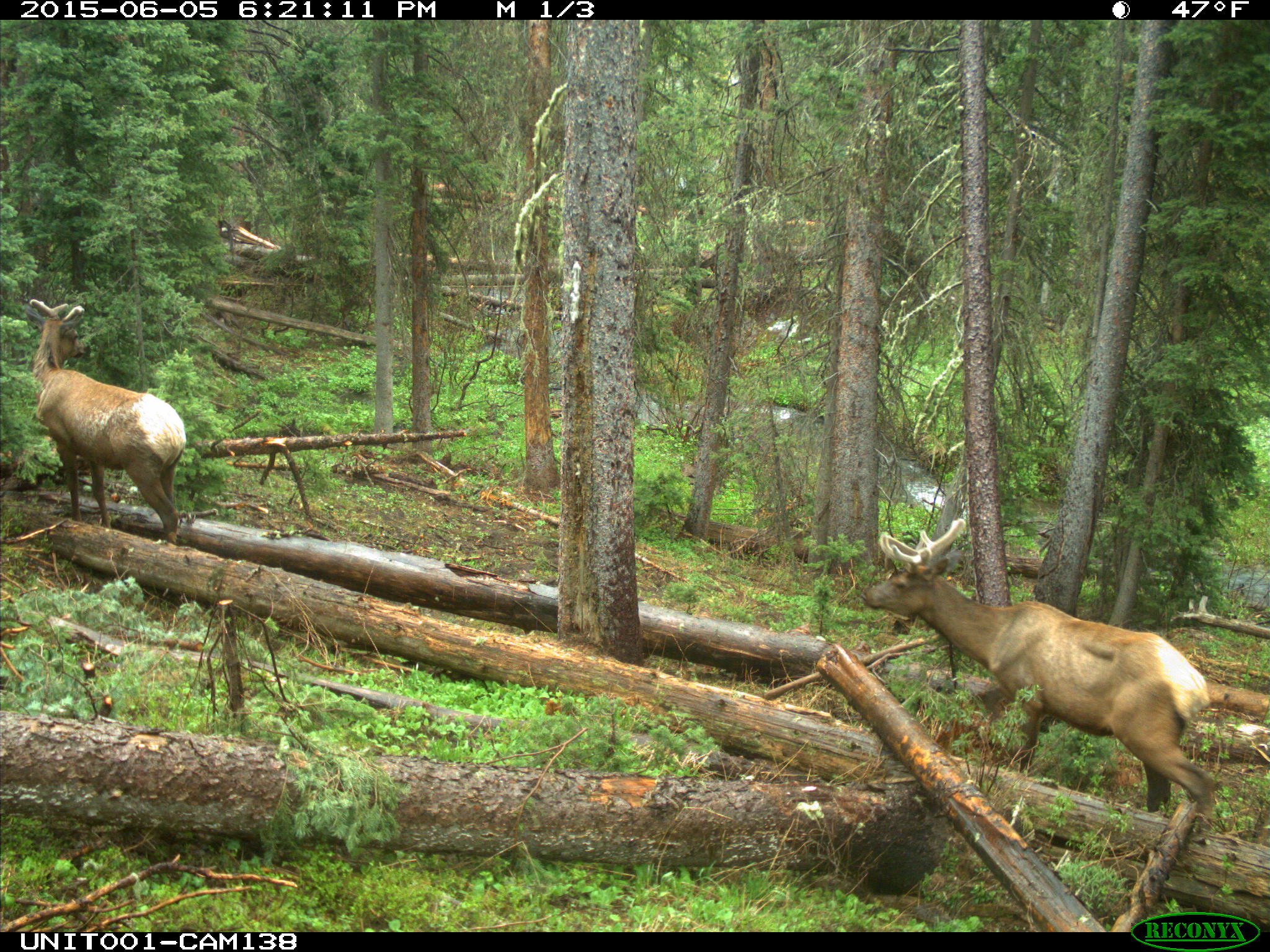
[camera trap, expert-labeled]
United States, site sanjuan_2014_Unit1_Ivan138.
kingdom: Animalia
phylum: Chordata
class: Mammalia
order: Artiodactyla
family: Cervidae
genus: Cervus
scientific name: Cervus elaphus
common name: red deer